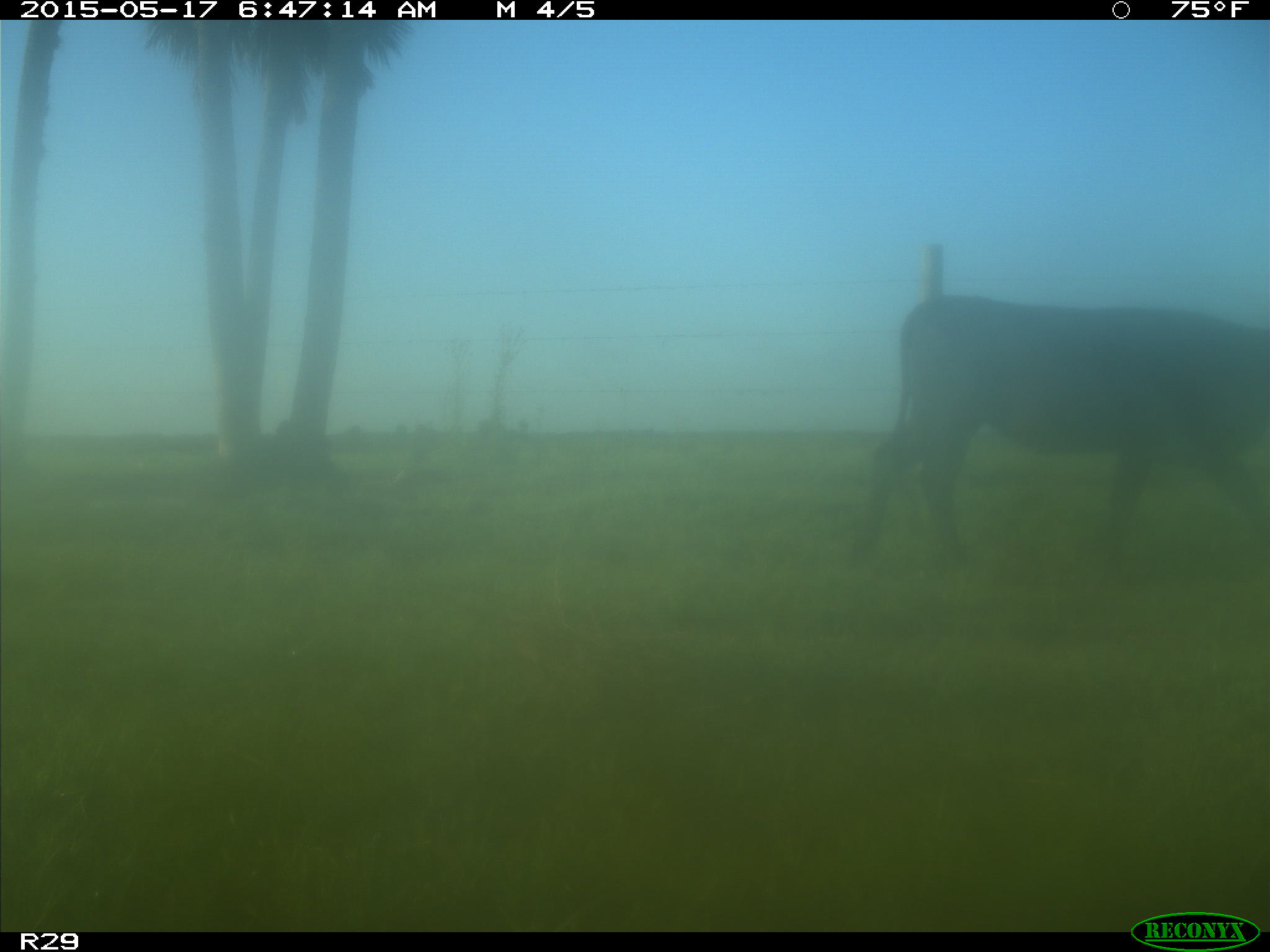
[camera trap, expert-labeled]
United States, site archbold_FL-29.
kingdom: Animalia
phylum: Chordata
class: Mammalia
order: Artiodactyla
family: Bovidae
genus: Bos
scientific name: Bos taurus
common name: domestic cow